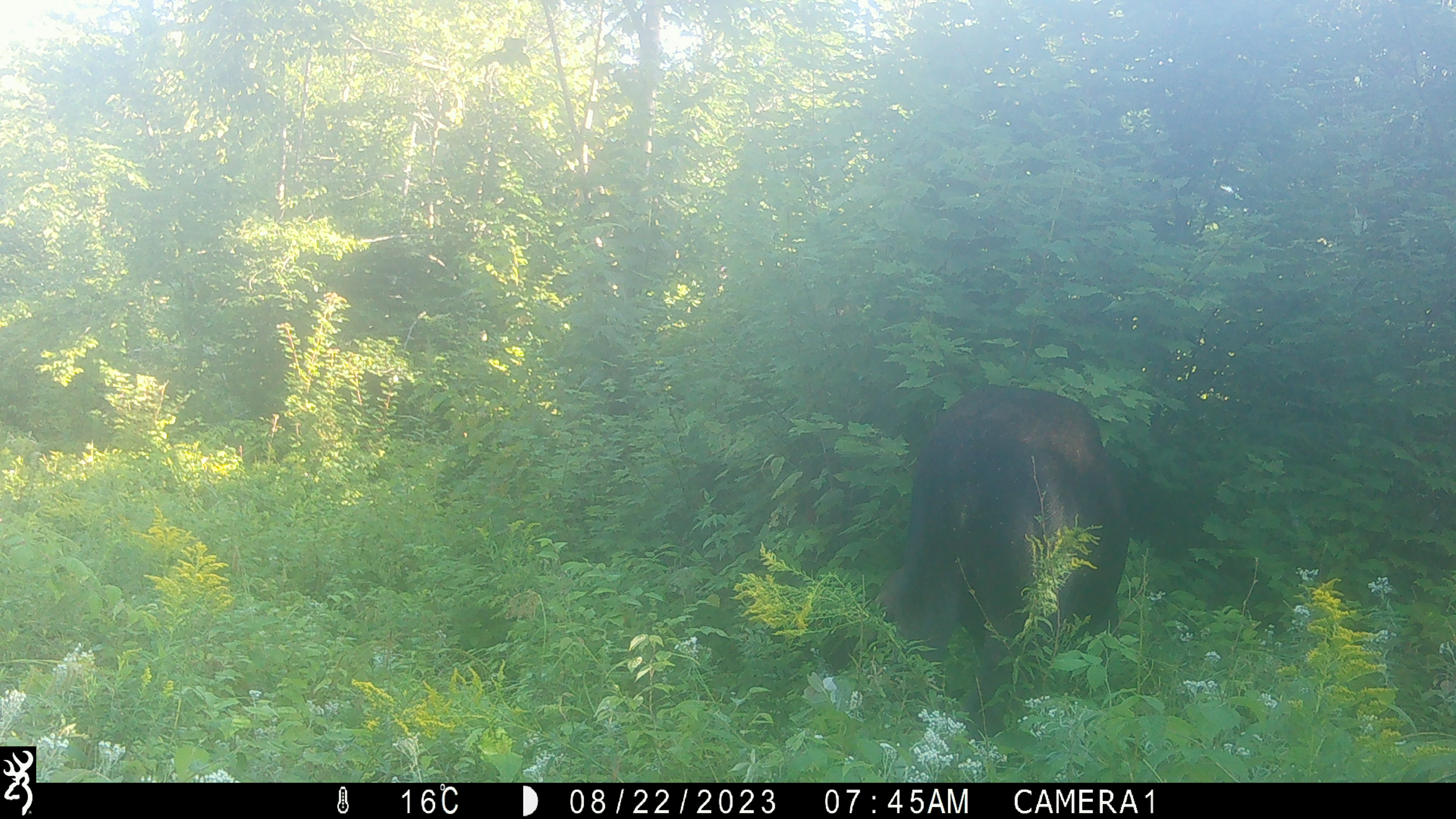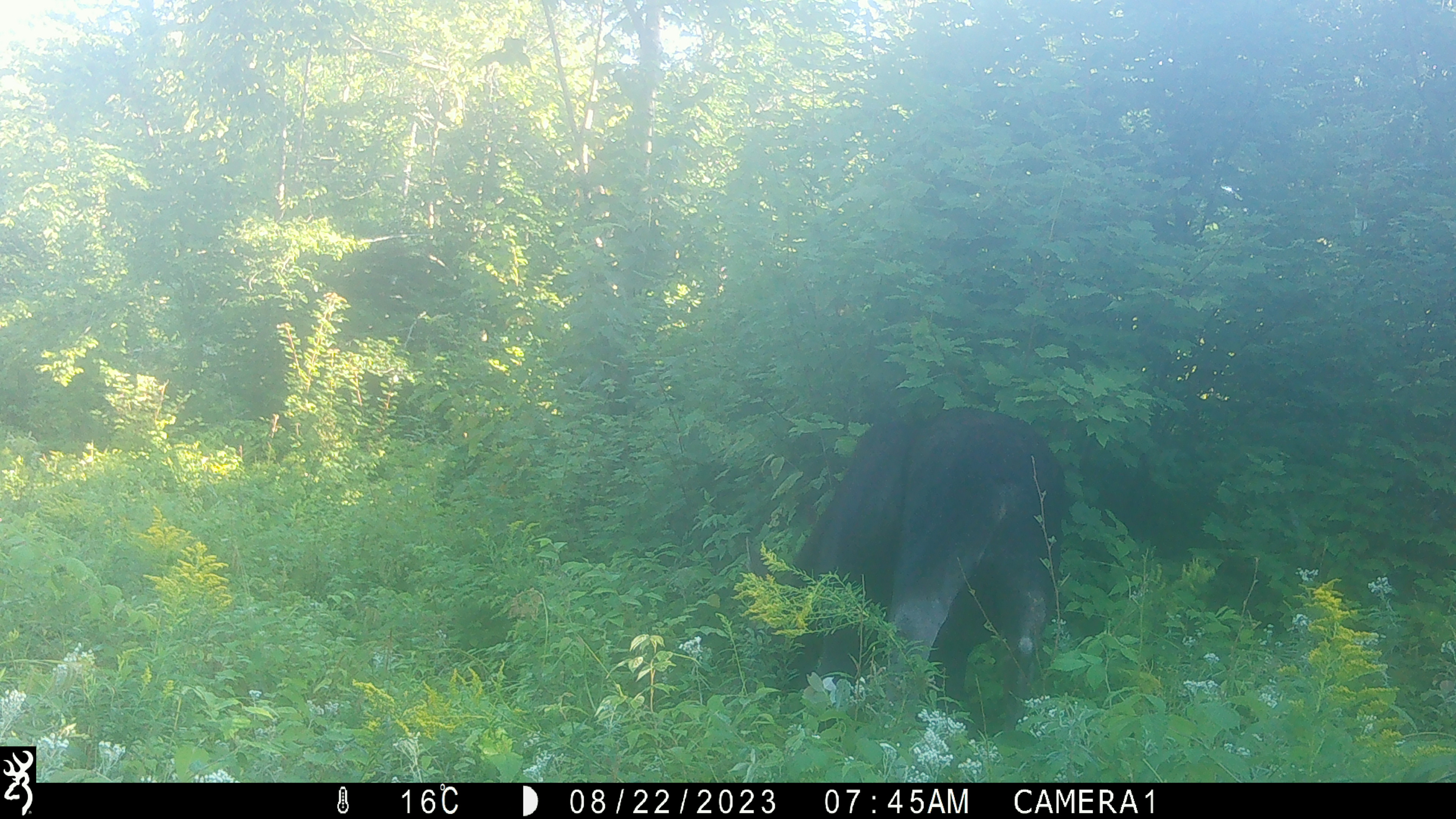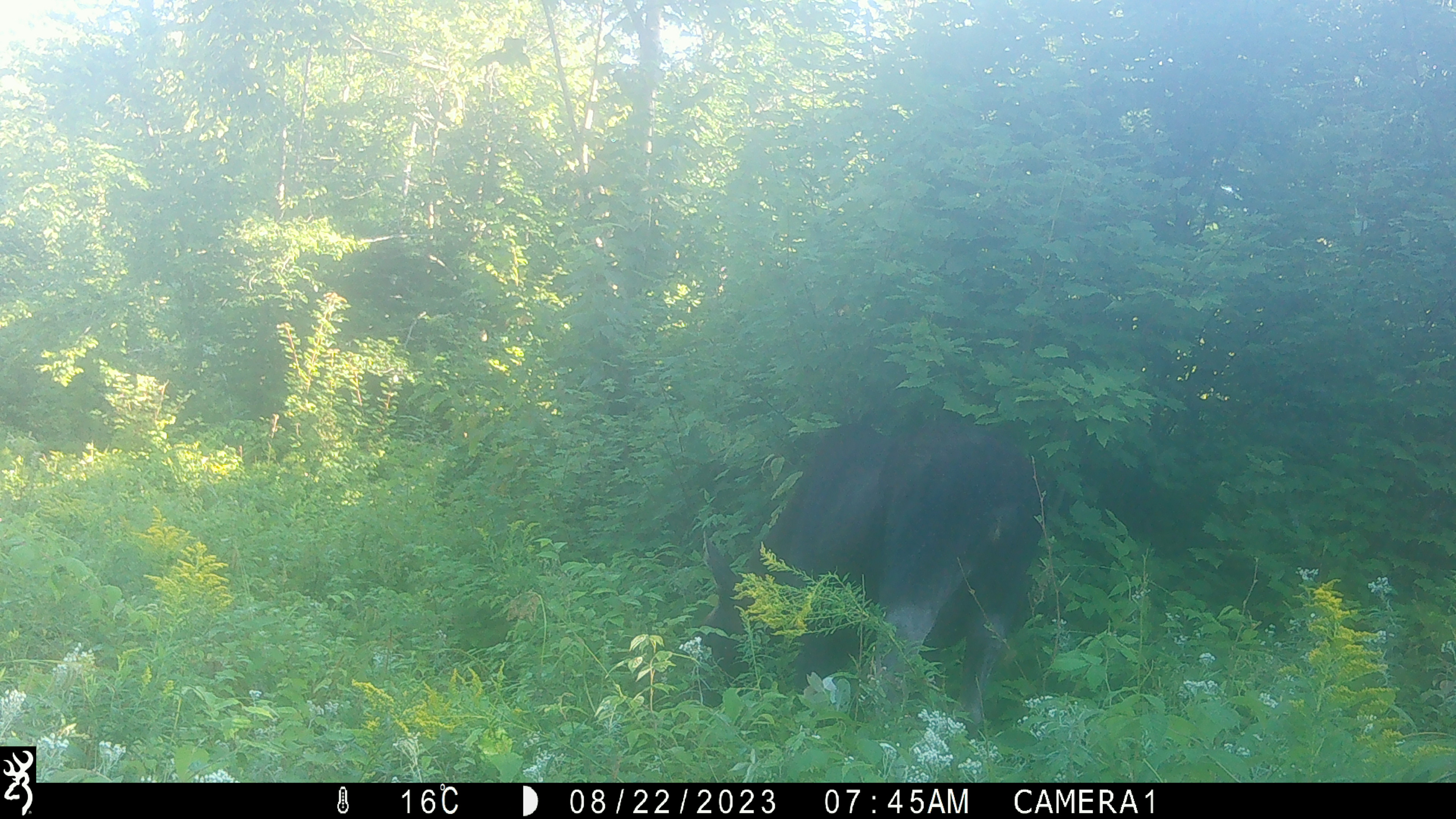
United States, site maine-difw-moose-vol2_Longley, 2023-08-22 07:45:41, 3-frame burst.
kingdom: Animalia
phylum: Chordata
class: Mammalia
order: Artiodactyla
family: Cervidae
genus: Alces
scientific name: Alces alces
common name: moose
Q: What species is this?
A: Moose (Alces alces).